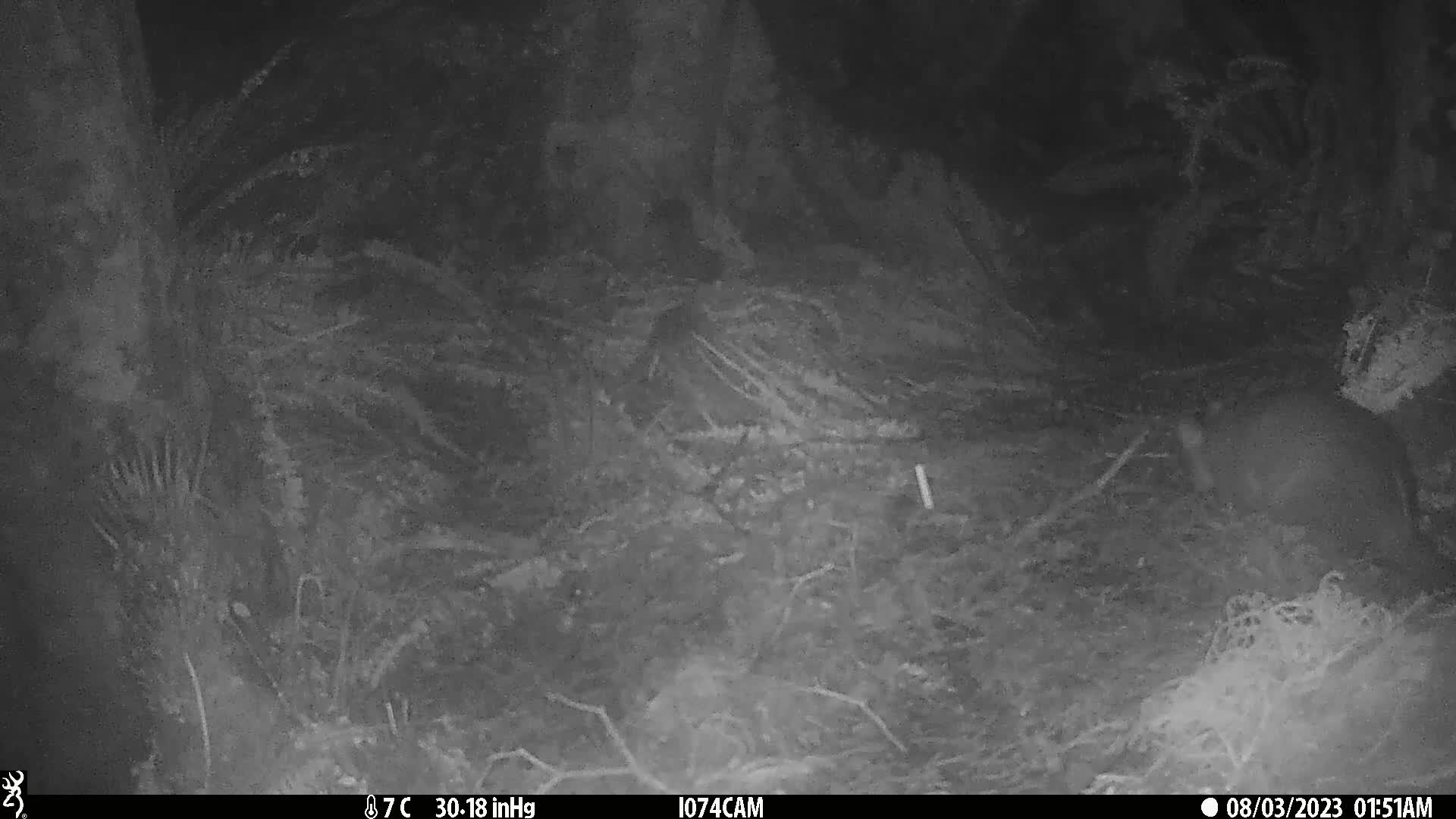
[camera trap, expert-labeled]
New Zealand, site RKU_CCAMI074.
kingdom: Animalia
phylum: Chordata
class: Mammalia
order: Diprotodontia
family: Phalangeridae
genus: Trichosurus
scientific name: Trichosurus vulpecula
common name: common brushtail possum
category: possum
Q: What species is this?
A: Possum (common brushtail possum) (Trichosurus vulpecula).